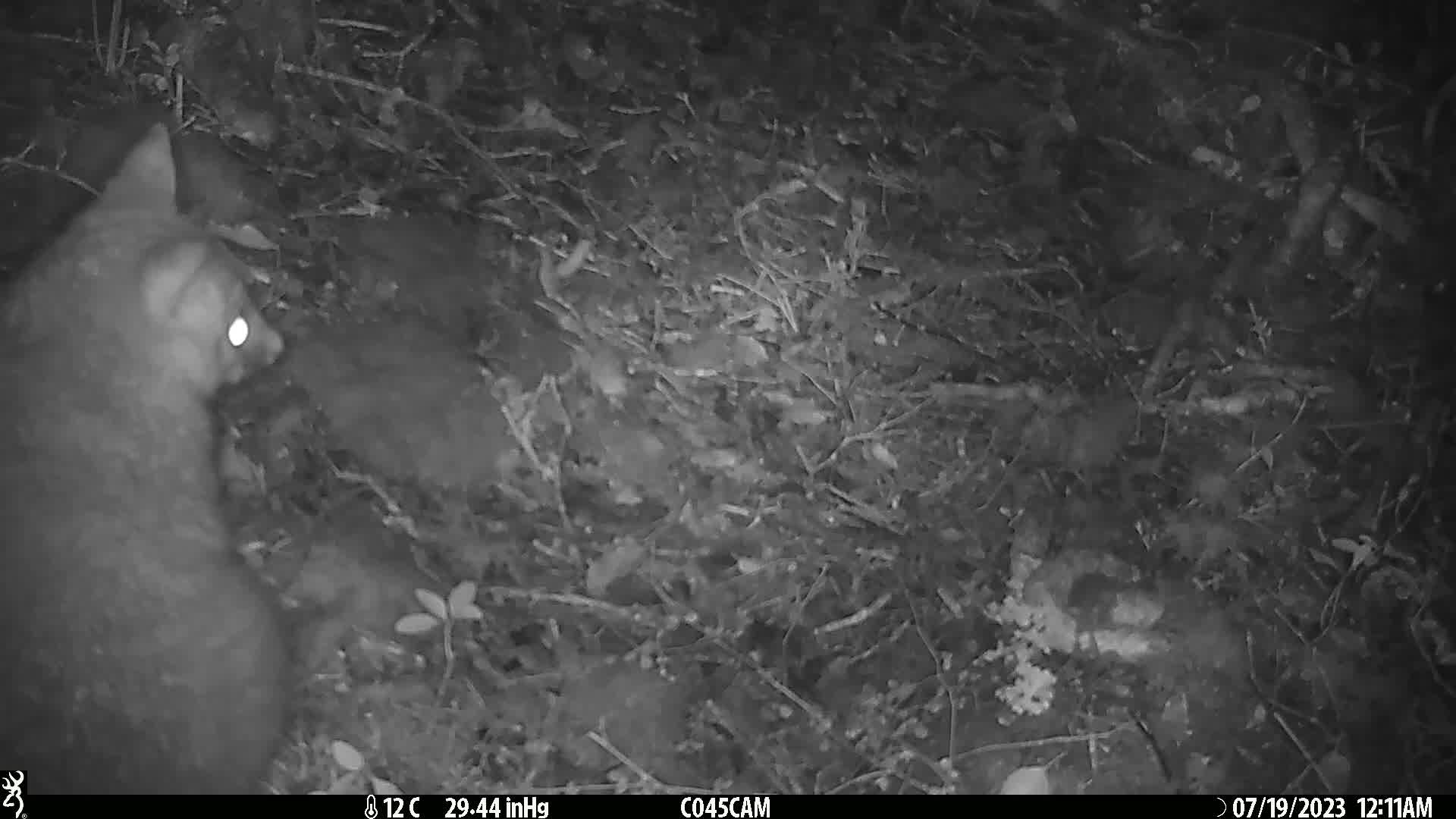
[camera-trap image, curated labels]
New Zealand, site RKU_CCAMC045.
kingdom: Animalia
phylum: Chordata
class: Mammalia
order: Diprotodontia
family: Phalangeridae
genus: Trichosurus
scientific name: Trichosurus vulpecula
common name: common brushtail possum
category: possum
Possum (common brushtail possum) (Trichosurus vulpecula).